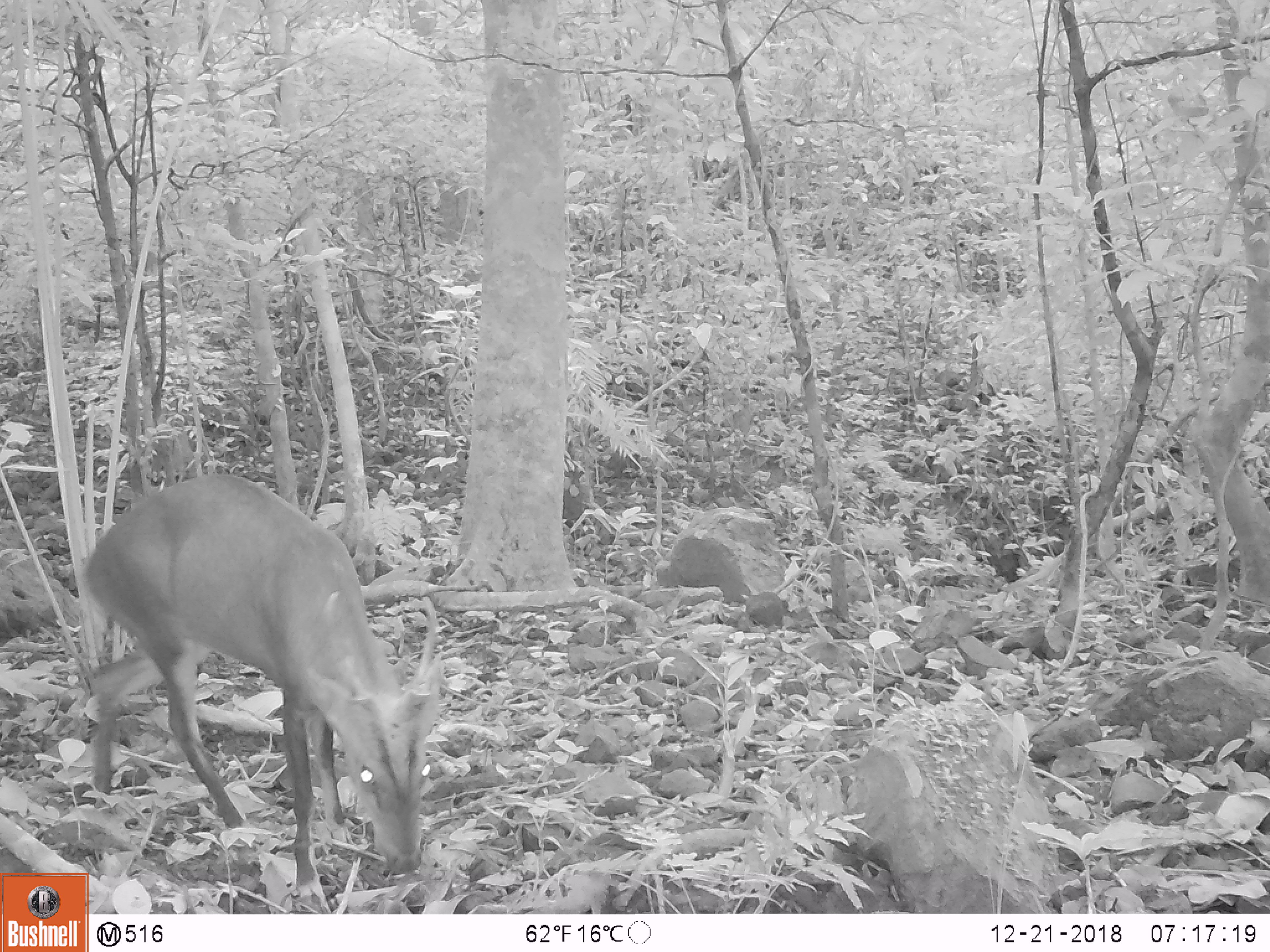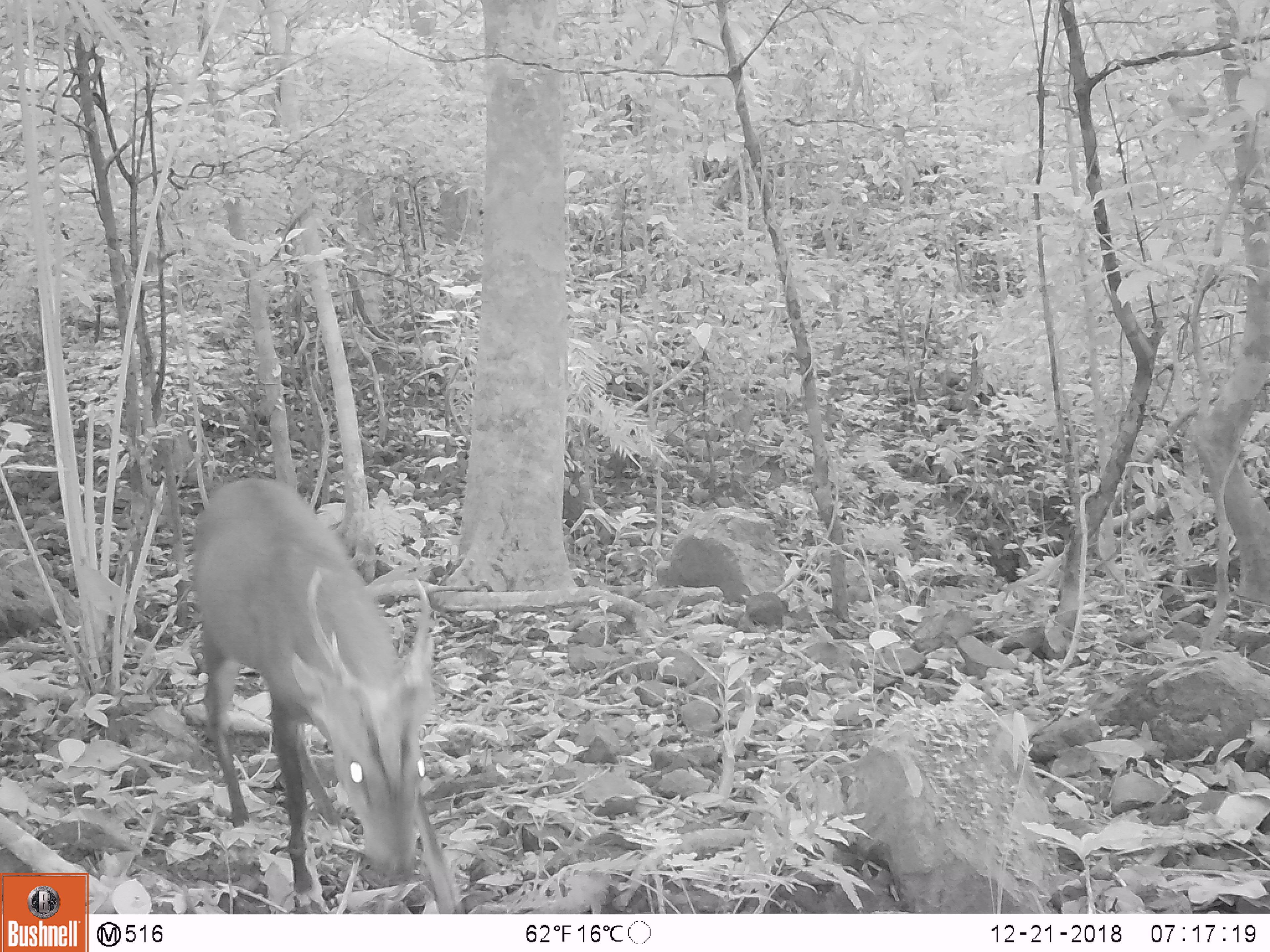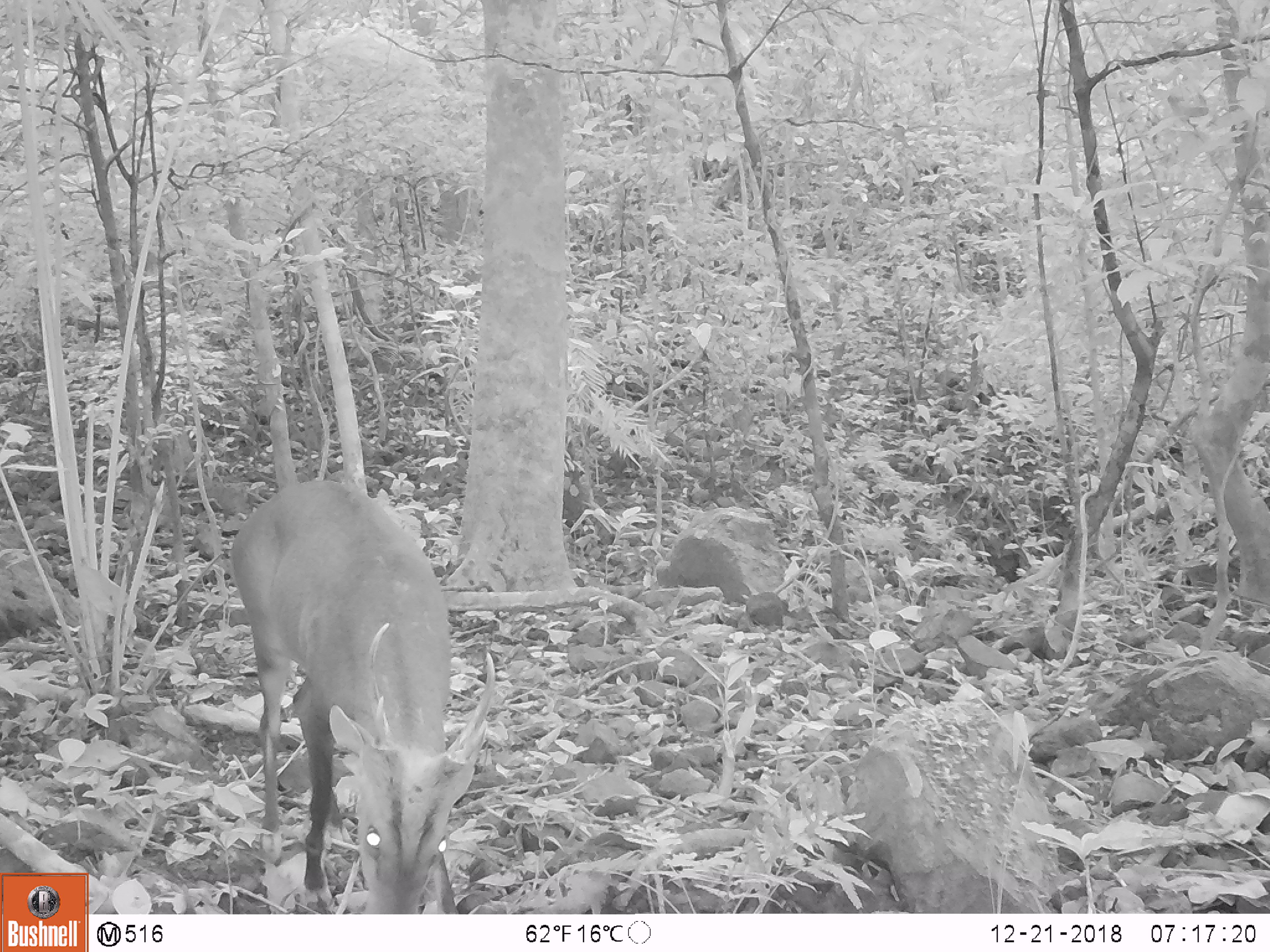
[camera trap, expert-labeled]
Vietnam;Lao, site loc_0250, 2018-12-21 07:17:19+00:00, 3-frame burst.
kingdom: Animalia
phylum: Chordata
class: Mammalia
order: Artiodactyla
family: Cervidae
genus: Muntiacus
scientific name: Muntiacus vuquangensis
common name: large-antlered muntjac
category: large antlered muntjac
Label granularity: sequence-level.